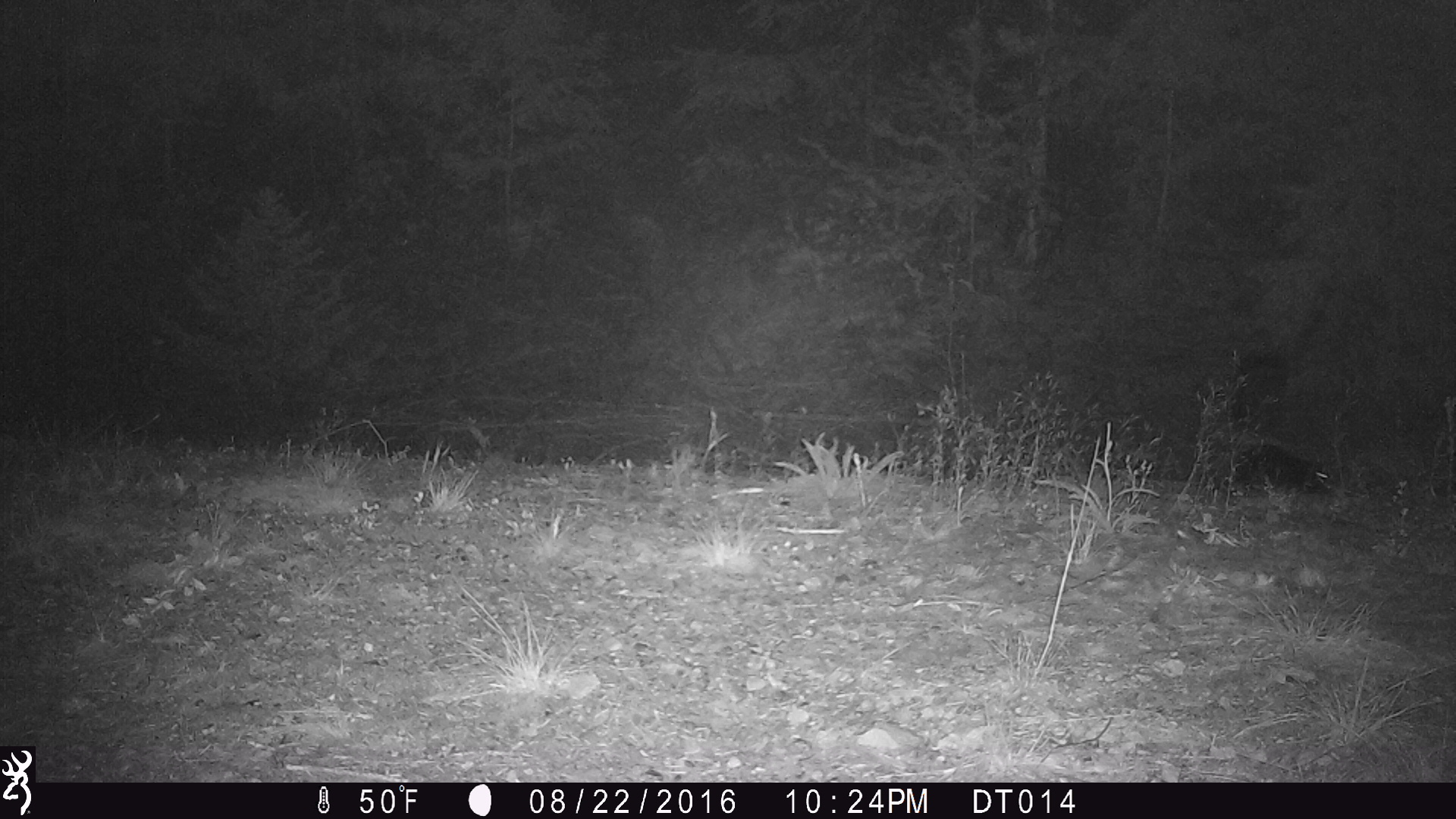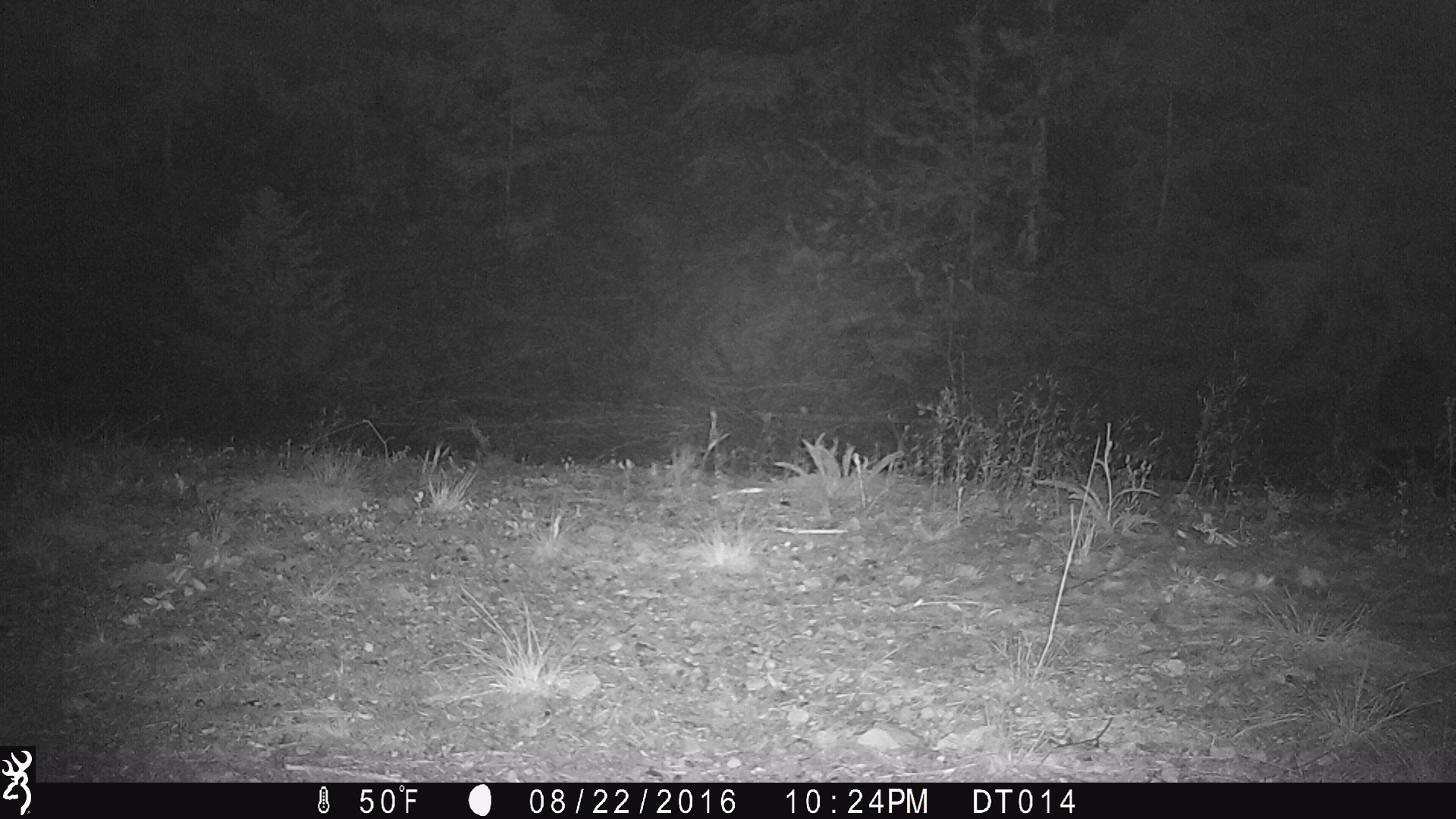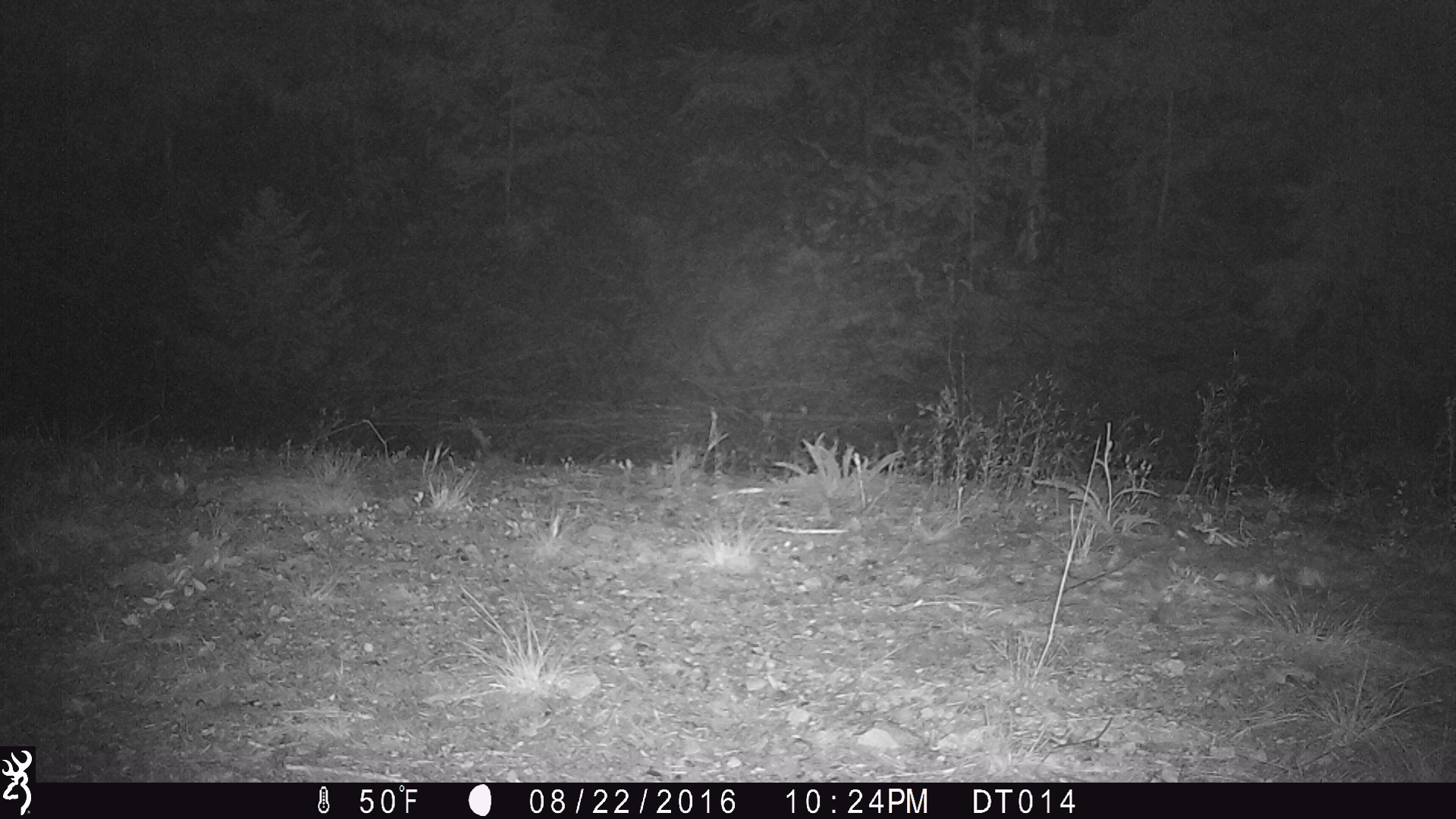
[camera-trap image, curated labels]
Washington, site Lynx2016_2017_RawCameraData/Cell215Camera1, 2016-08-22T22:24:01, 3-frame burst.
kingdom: Animalia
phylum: Chordata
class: Mammalia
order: Carnivora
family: Mephitidae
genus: Mephitis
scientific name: Mephitis mephitis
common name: striped skunk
Mephitis mephitis (striped skunk). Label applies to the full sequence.